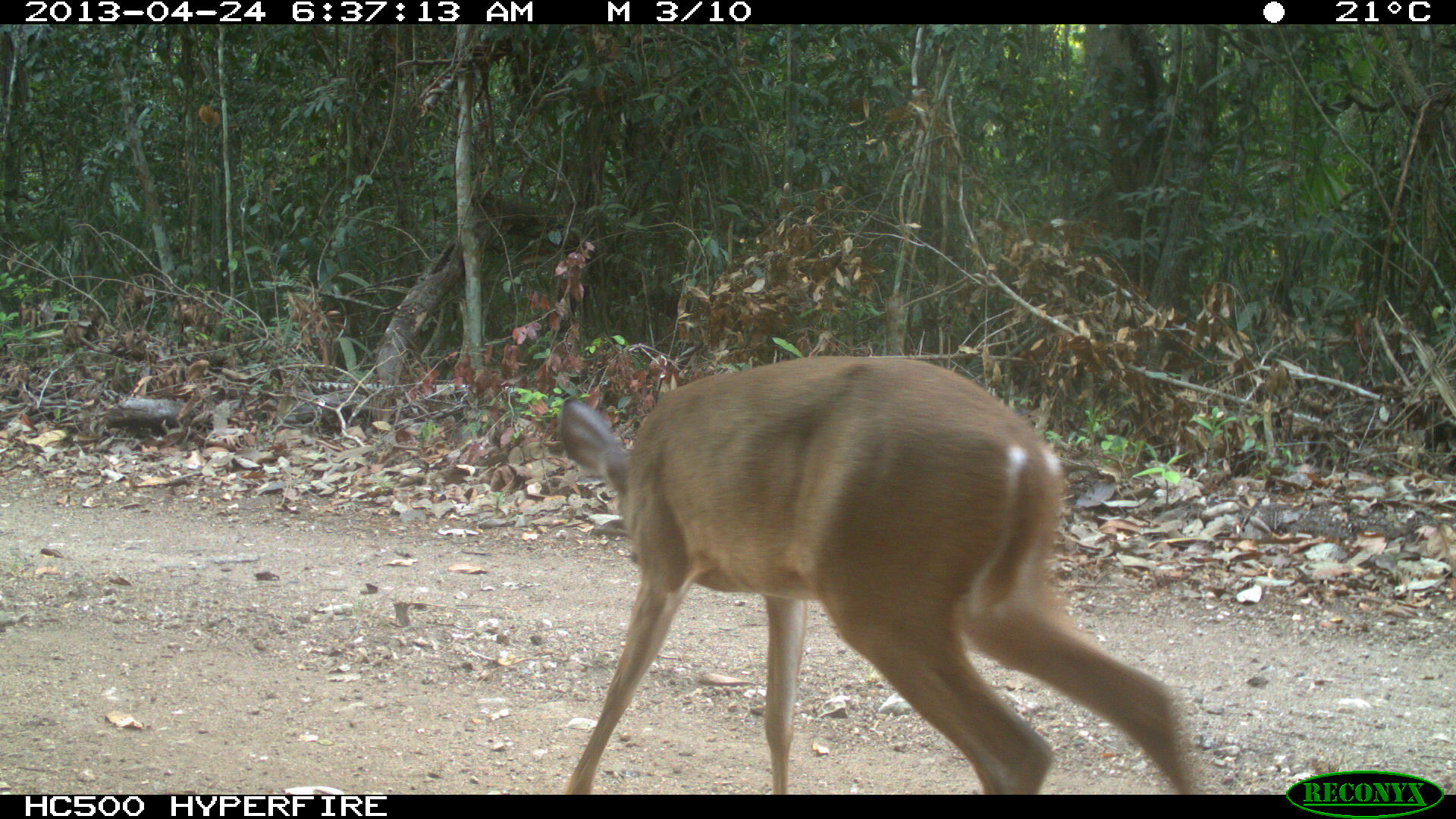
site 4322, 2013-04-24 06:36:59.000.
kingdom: Animalia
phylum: Chordata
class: Mammalia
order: Artiodactyla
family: Cervidae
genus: Odocoileus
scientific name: Odocoileus virginianus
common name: white-tailed deer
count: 1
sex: female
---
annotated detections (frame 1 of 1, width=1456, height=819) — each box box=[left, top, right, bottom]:
odocoileus virginianus: box=[560, 356, 1195, 795]